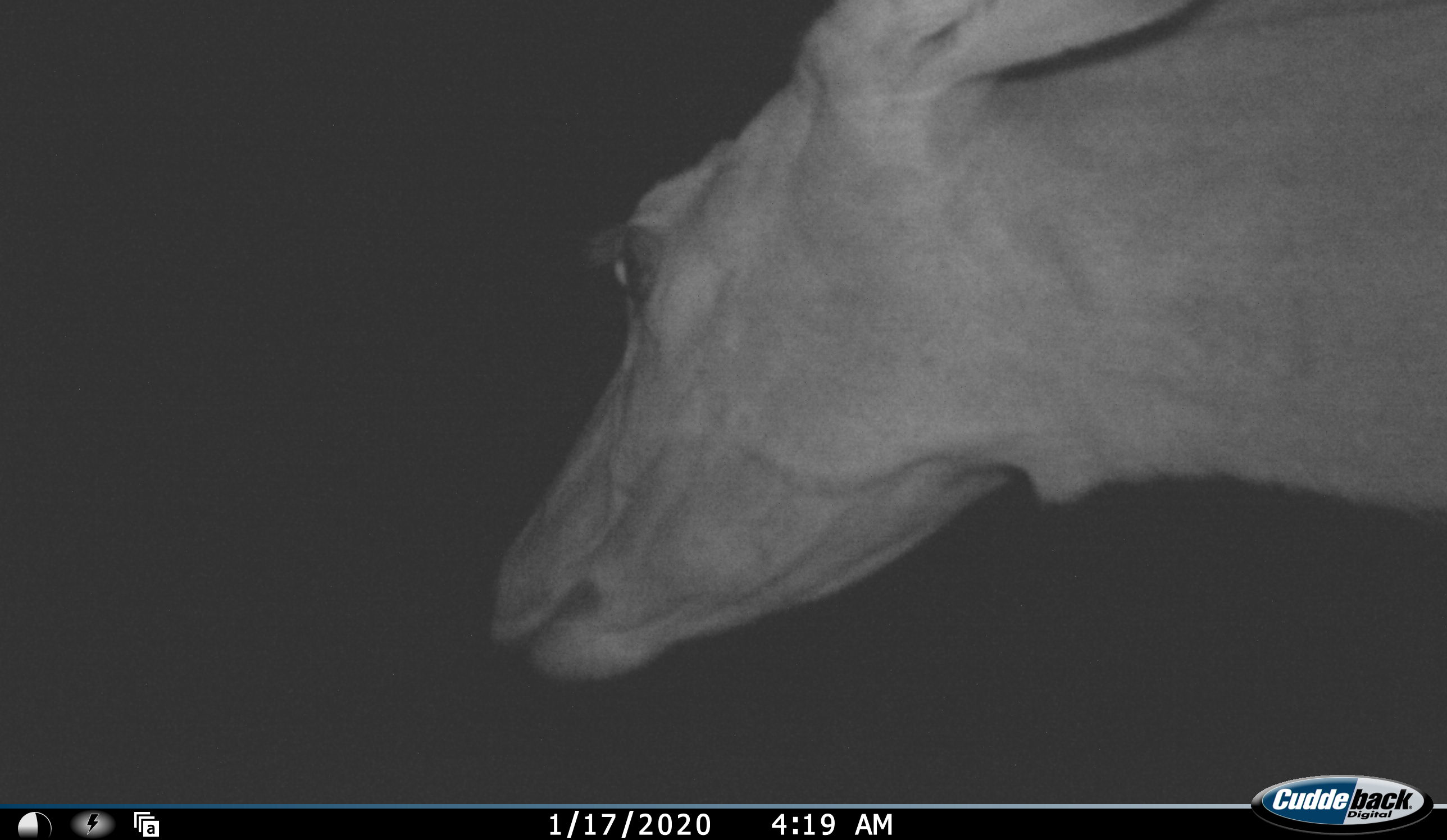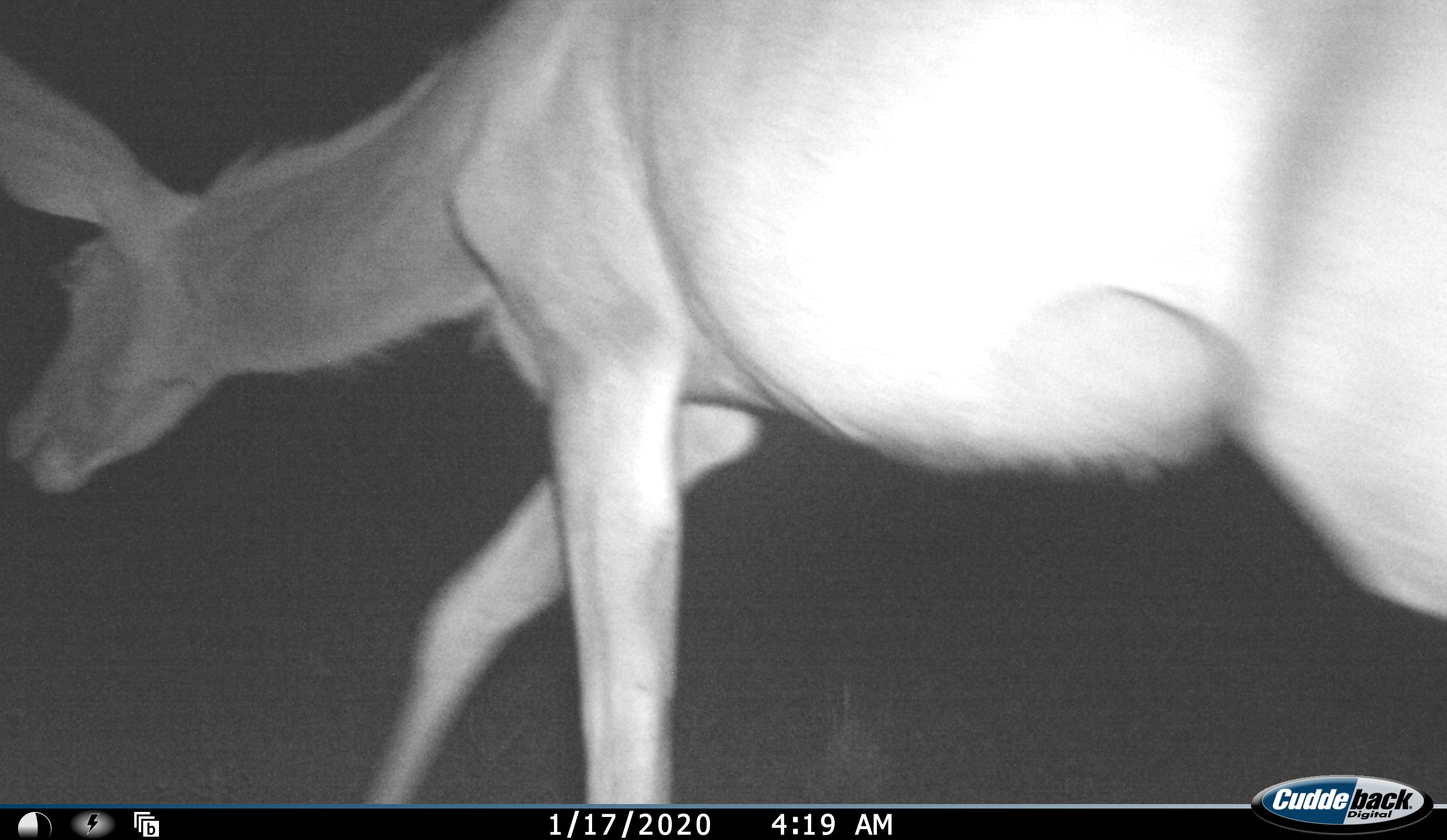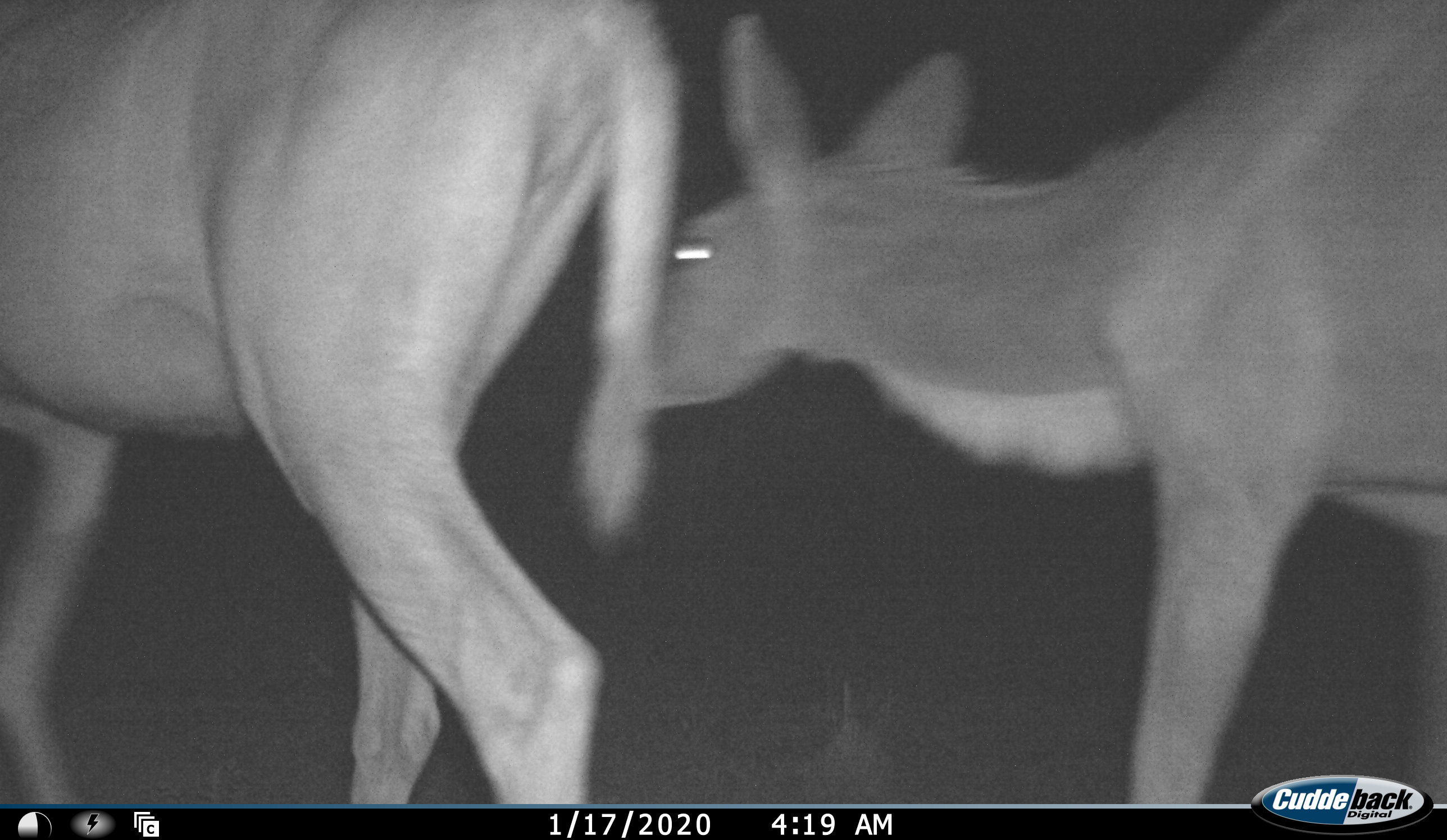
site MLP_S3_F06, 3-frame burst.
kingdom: Animalia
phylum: Chordata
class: Mammalia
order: Artiodactyla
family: Bovidae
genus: Tragelaphus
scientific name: Tragelaphus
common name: kudu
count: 2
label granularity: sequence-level